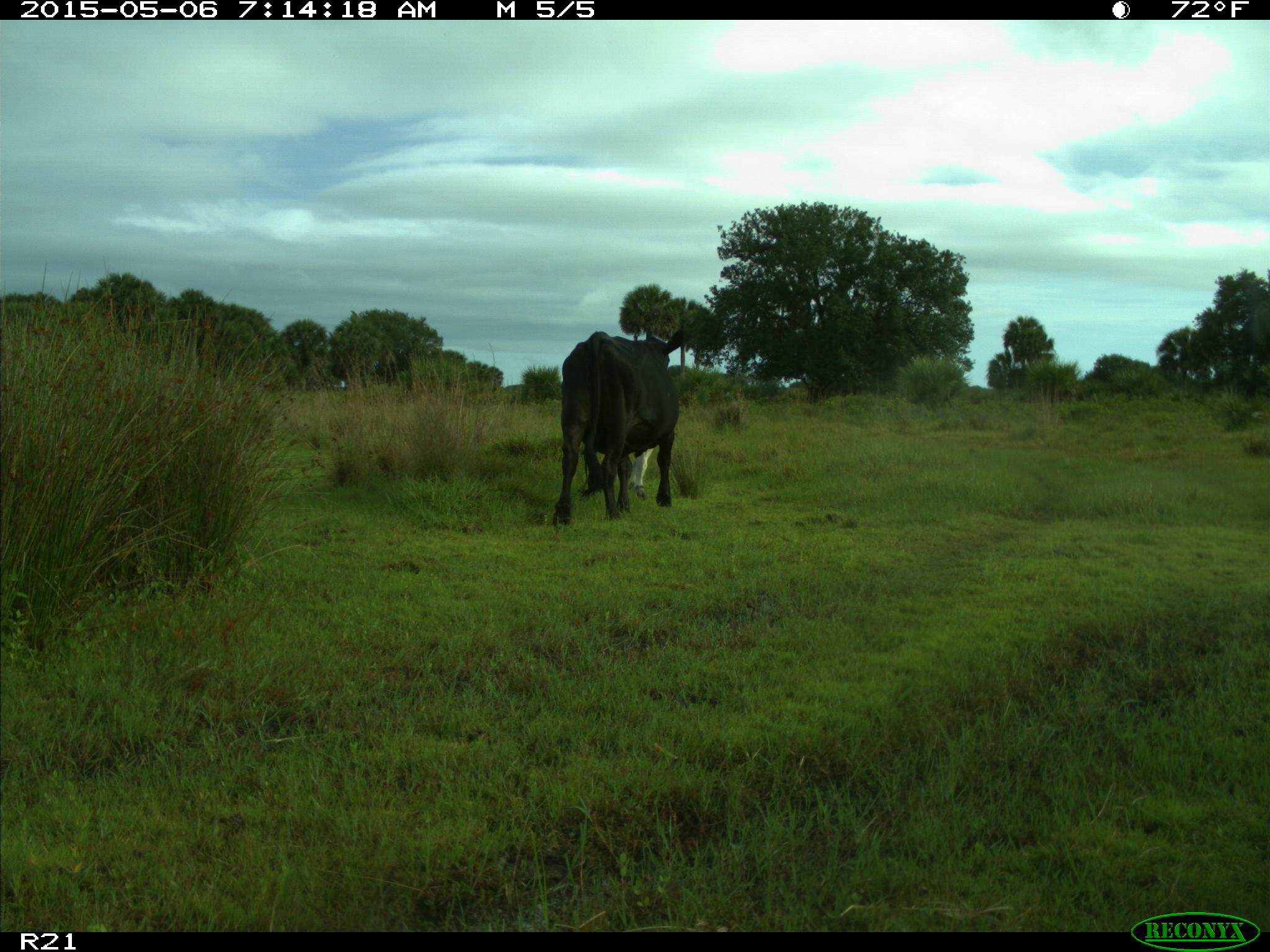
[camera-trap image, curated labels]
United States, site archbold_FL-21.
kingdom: Animalia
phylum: Chordata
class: Mammalia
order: Artiodactyla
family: Bovidae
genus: Bos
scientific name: Bos taurus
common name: domestic cow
Bos taurus (domestic cow).